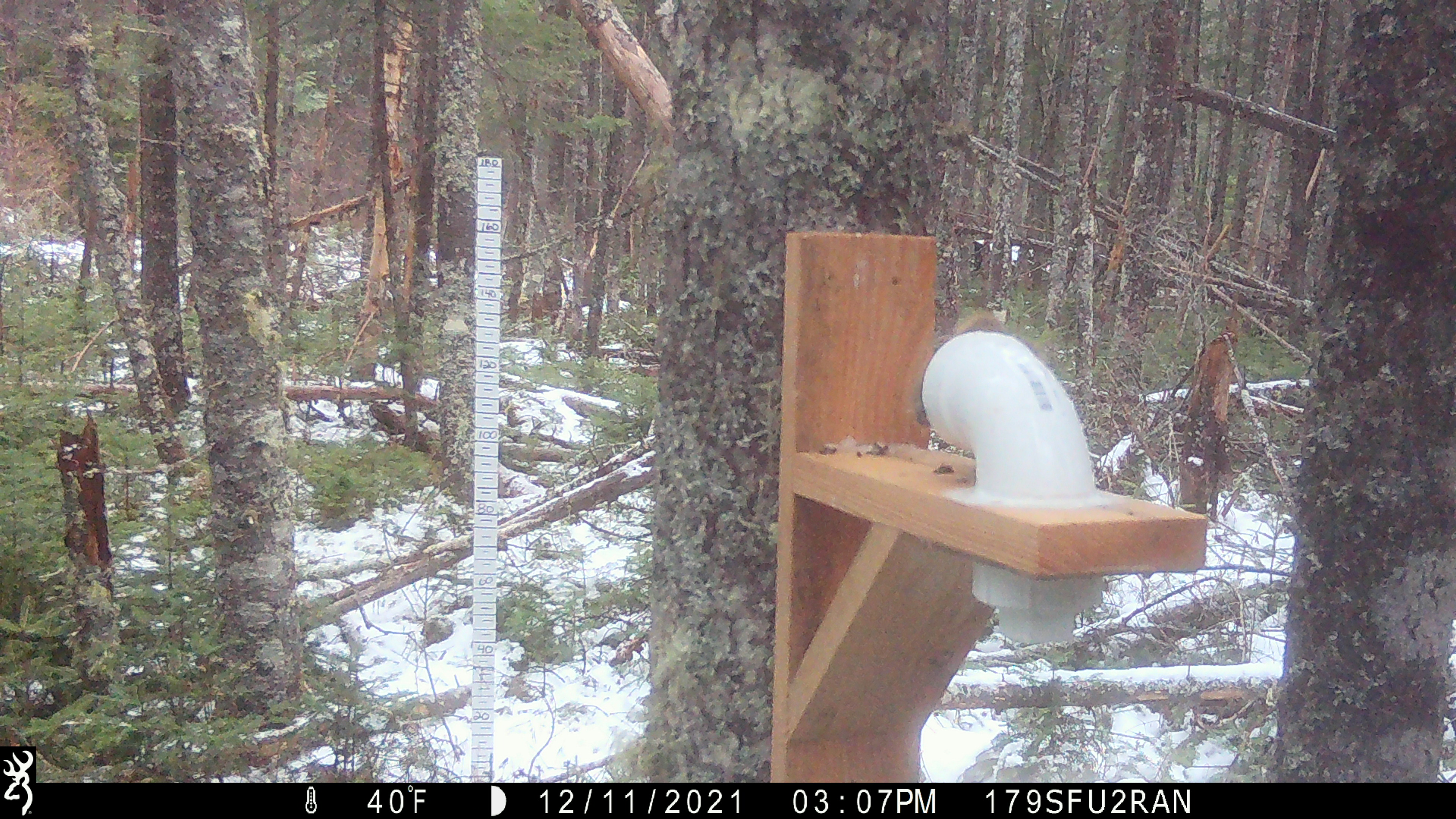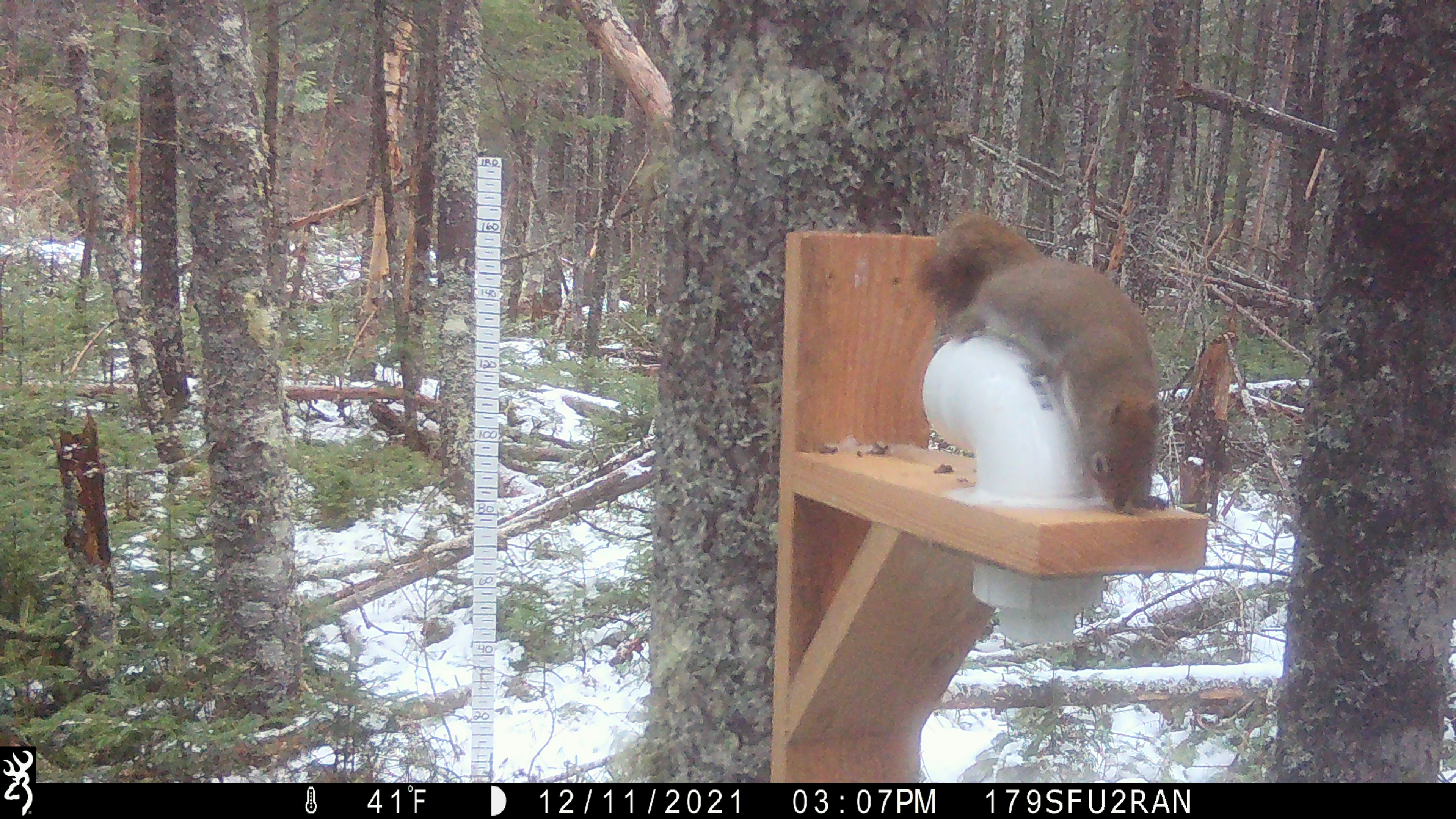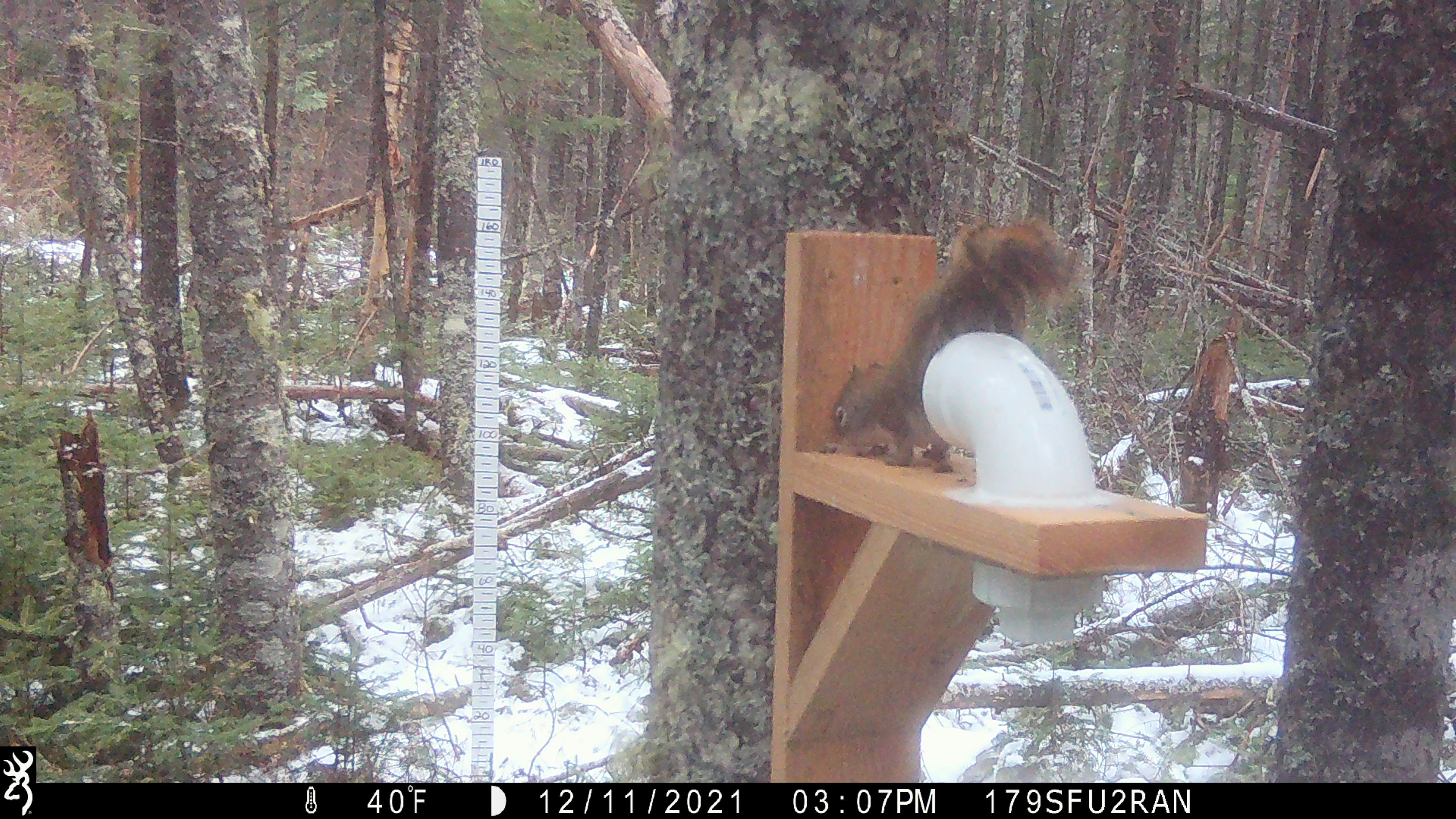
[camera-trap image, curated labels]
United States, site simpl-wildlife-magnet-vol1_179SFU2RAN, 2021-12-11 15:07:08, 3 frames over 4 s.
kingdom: Animalia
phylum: Chordata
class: Mammalia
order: Rodentia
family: Sciuridae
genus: Tamiasciurus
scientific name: Tamiasciurus hudsonicus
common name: red squirrel